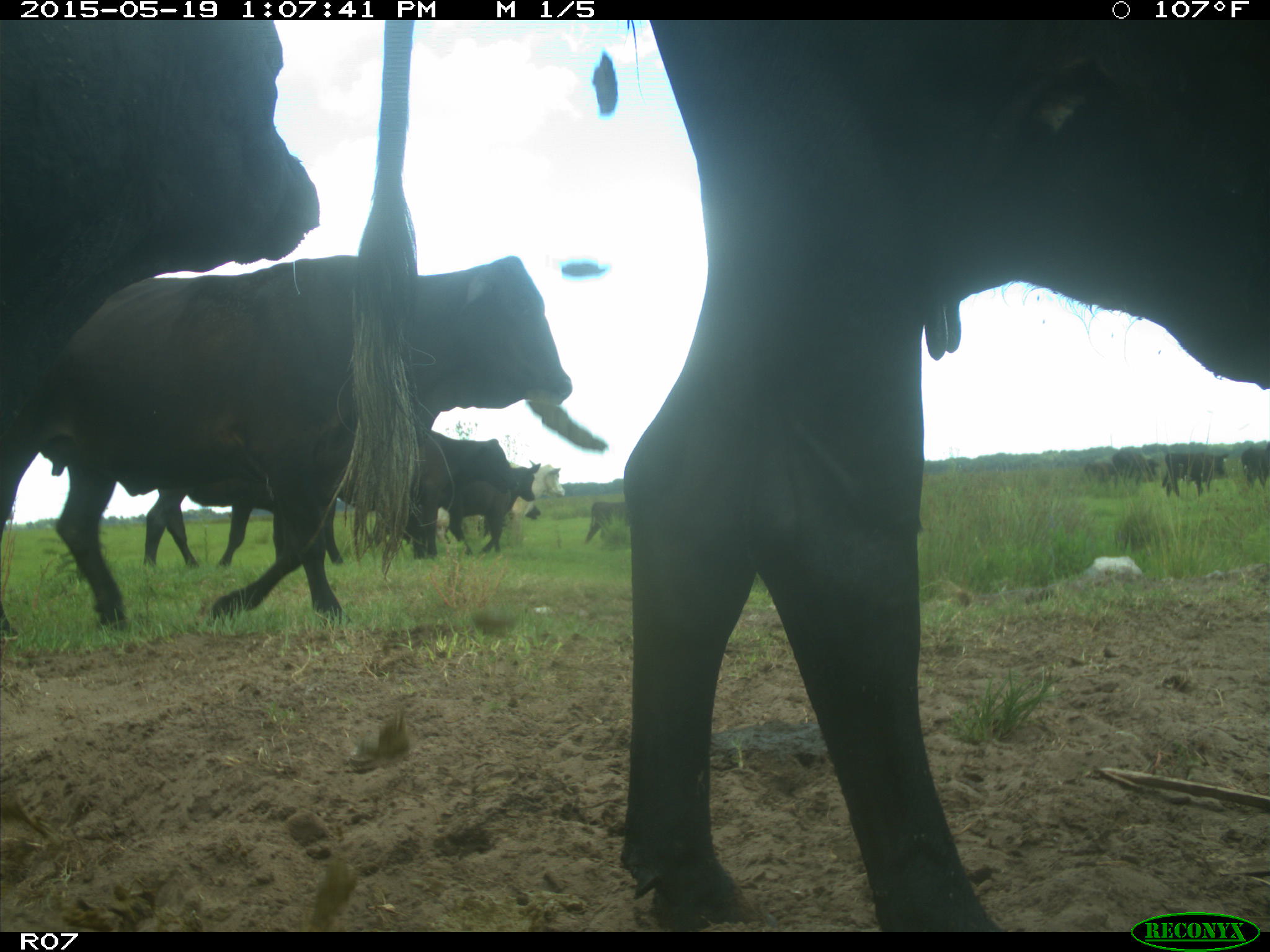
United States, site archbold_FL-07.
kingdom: Animalia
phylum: Chordata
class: Mammalia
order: Artiodactyla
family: Bovidae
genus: Bos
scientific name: Bos taurus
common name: domestic cow